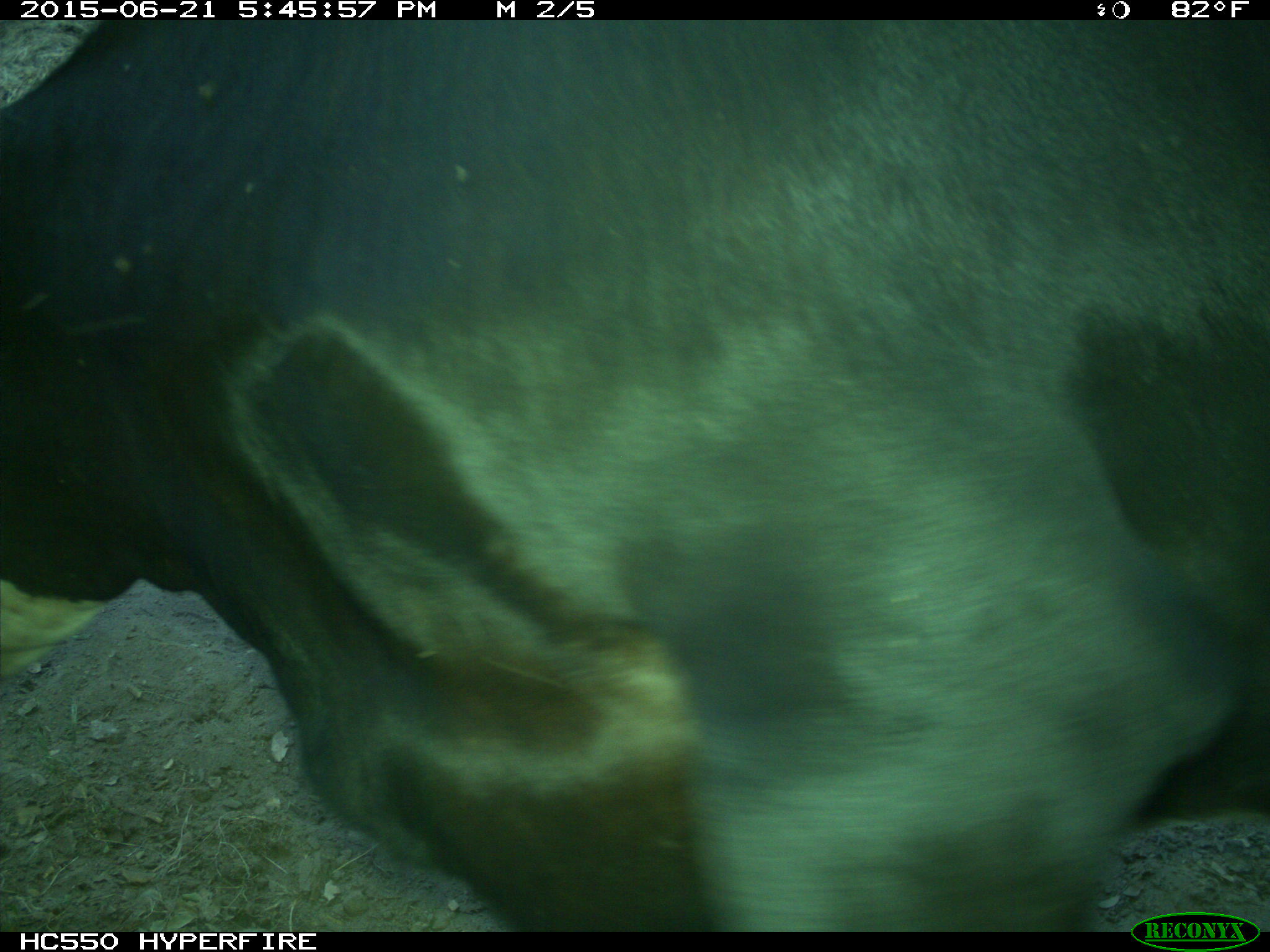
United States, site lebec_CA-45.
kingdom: Animalia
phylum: Chordata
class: Mammalia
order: Artiodactyla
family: Bovidae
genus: Bos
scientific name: Bos taurus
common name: domestic cow